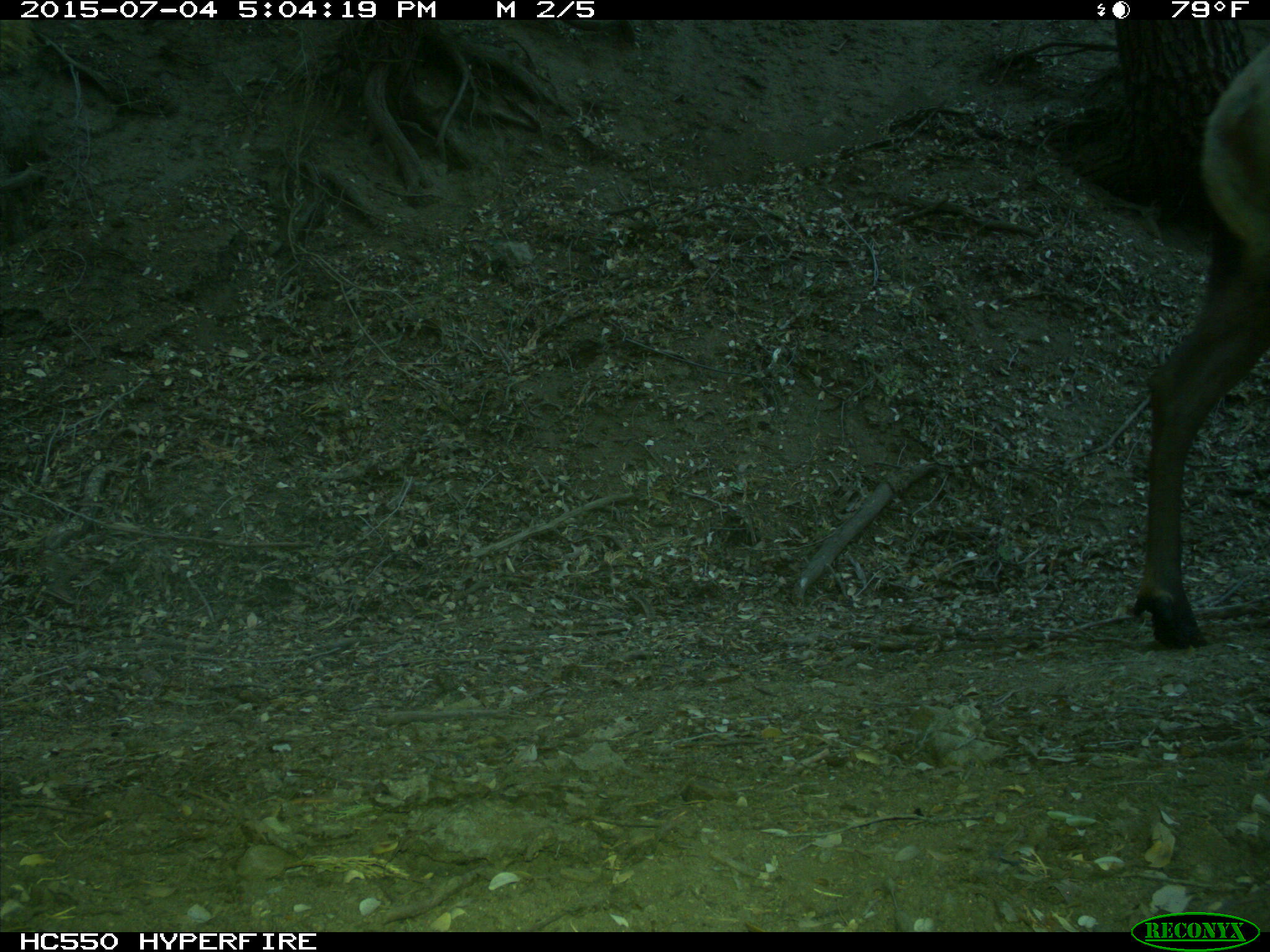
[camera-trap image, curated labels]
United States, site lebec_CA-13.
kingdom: Animalia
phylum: Chordata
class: Mammalia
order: Artiodactyla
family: Cervidae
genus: Cervus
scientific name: Cervus canadensis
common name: elk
Cervus canadensis (elk).